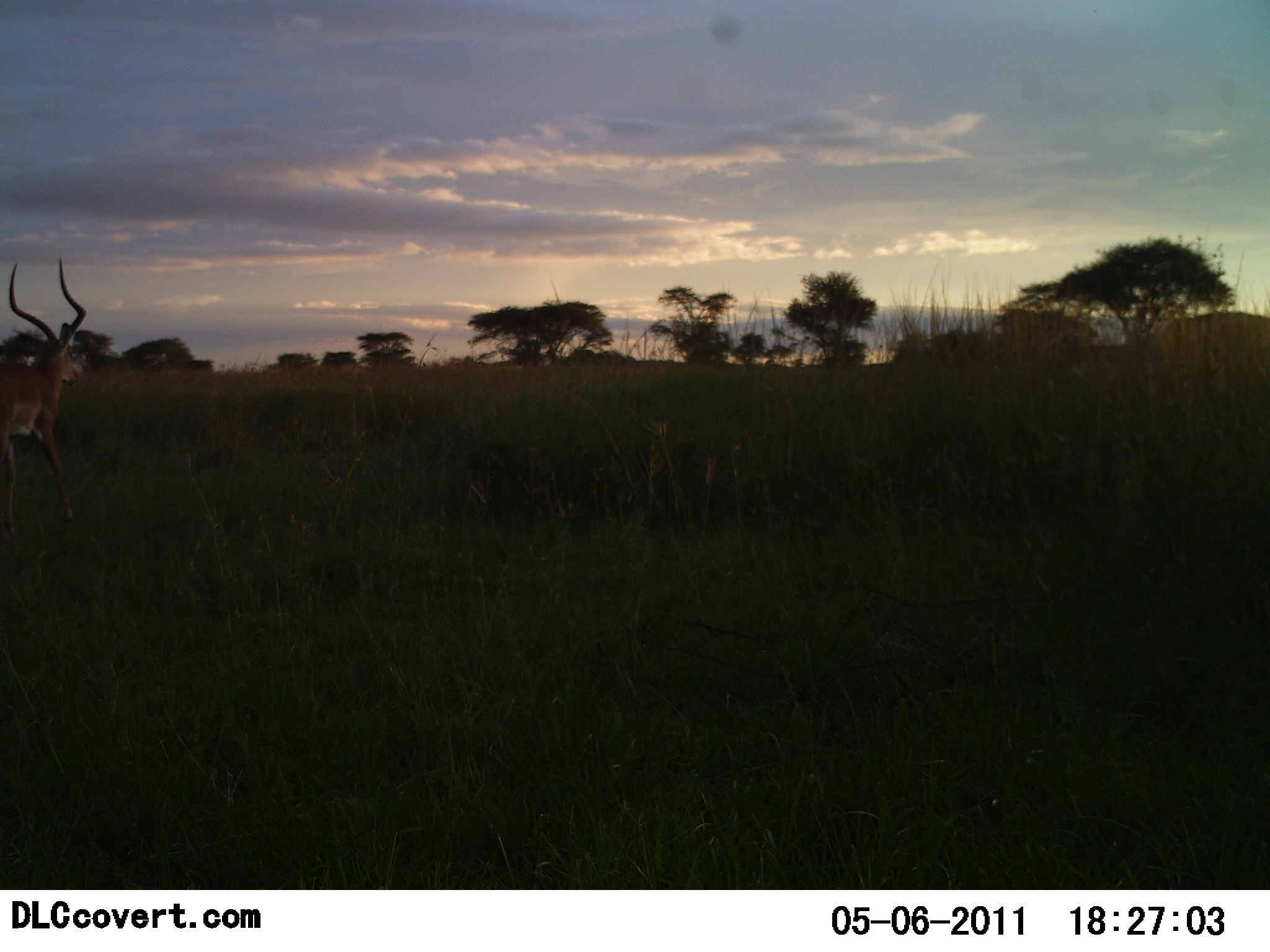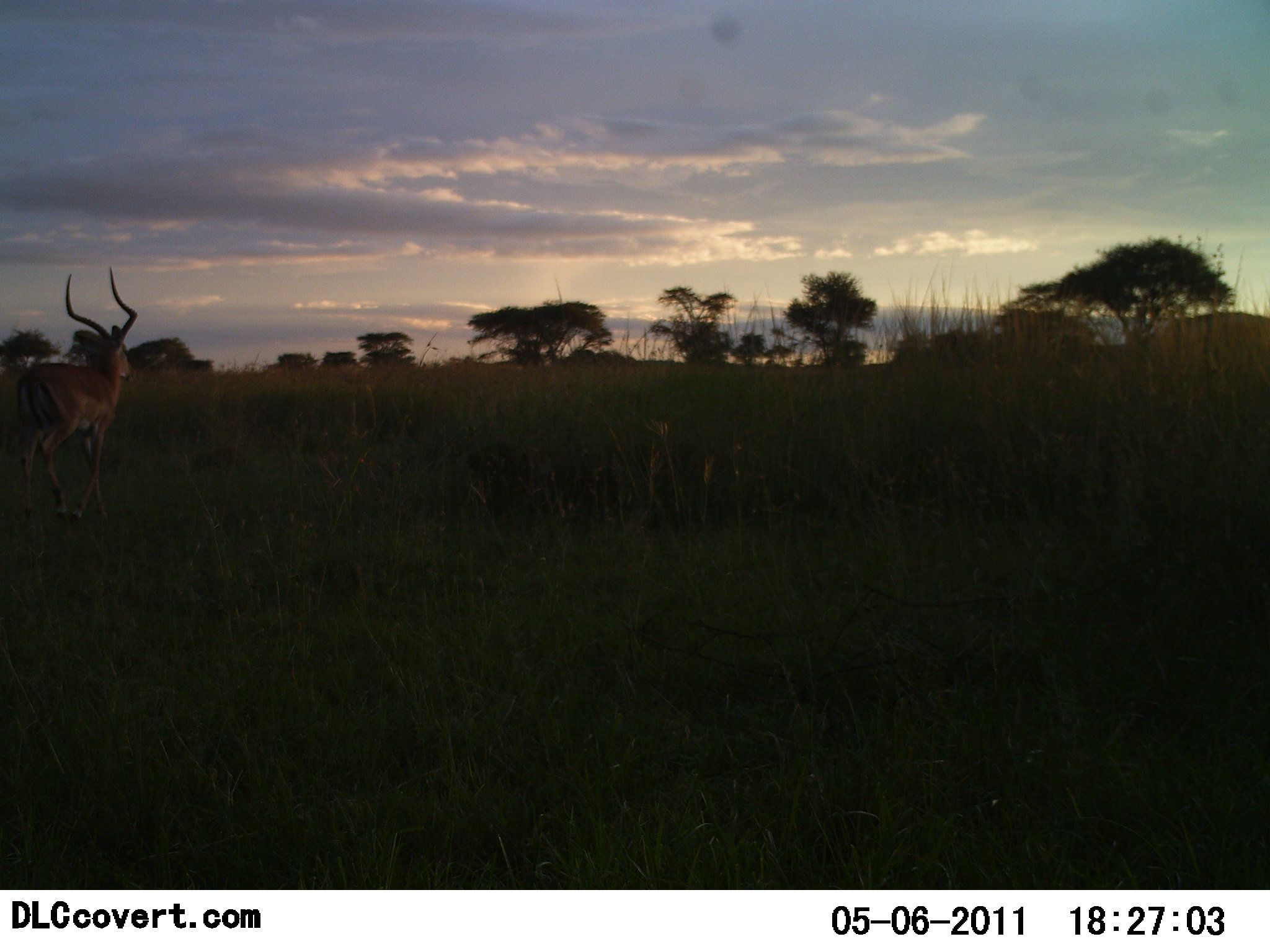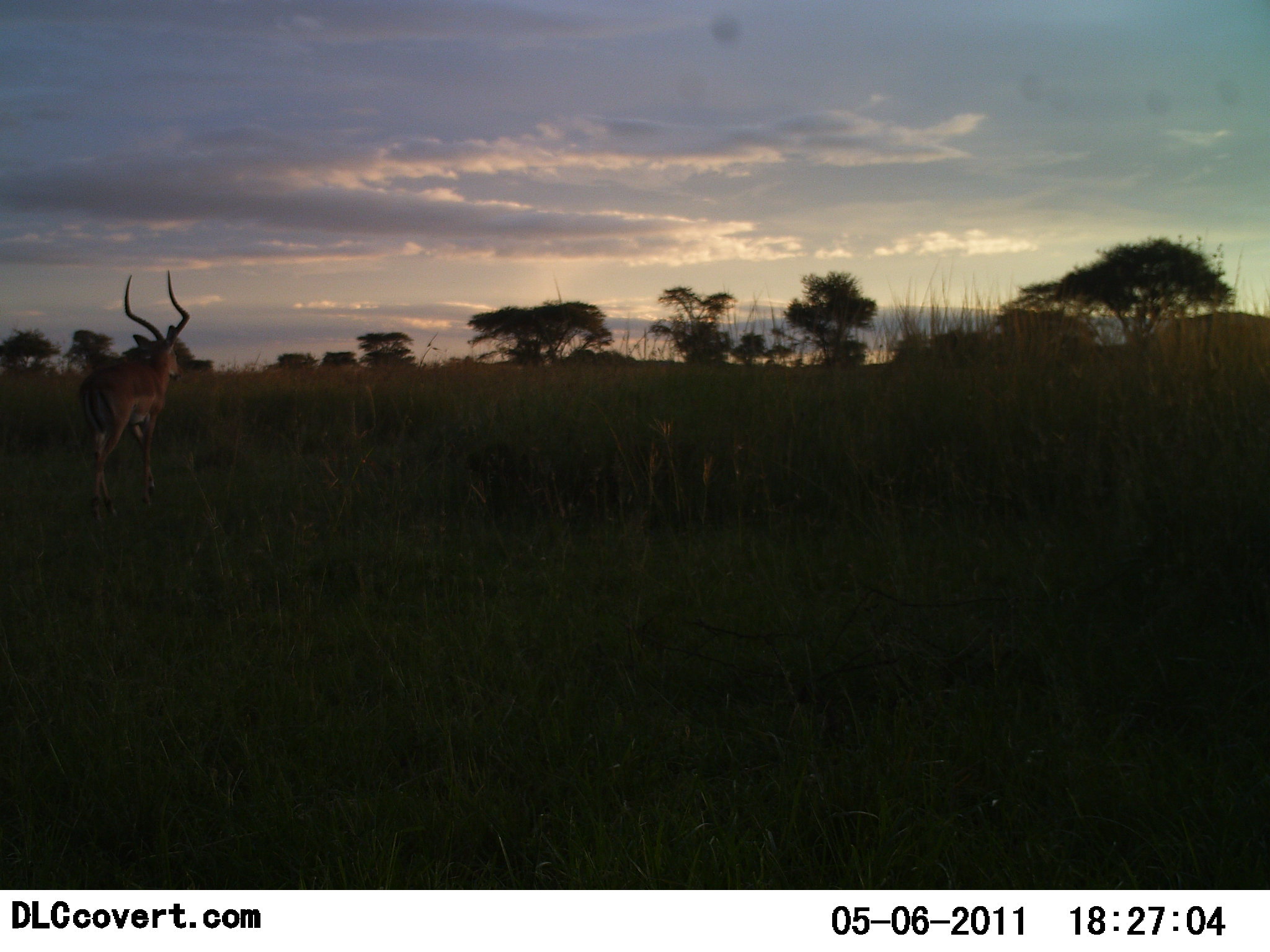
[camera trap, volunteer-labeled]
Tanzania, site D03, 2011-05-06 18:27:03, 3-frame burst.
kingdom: Animalia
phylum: Chordata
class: Mammalia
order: Artiodactyla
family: Bovidae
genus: Aepyceros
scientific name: Aepyceros melampus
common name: impala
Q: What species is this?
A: Impala (Aepyceros melampus).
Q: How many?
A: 1.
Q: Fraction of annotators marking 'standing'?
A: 23%.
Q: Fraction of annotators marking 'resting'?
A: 0%.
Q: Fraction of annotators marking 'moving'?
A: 92%.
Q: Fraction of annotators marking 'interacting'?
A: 0%.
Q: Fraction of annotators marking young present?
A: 0%.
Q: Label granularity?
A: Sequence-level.